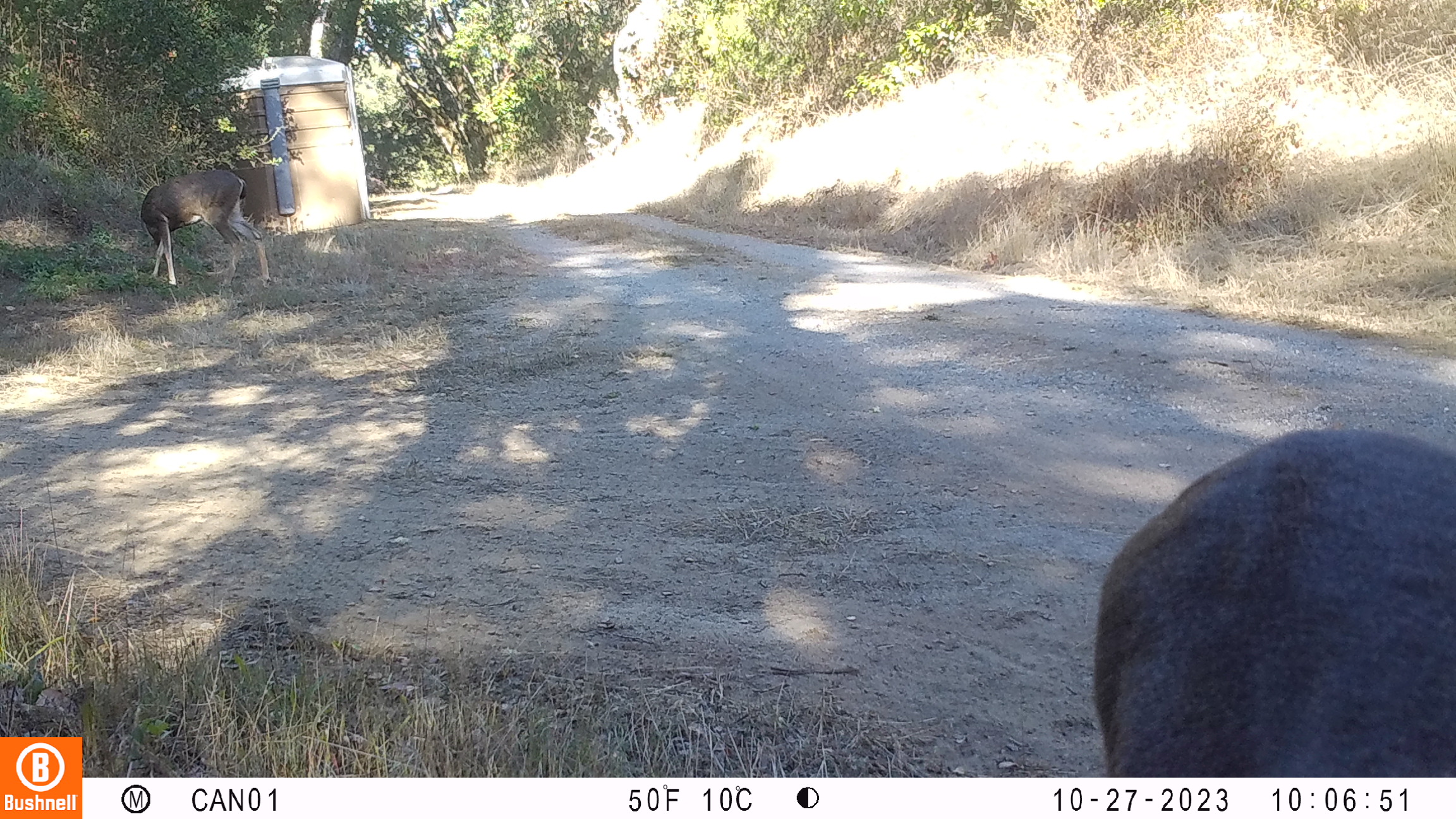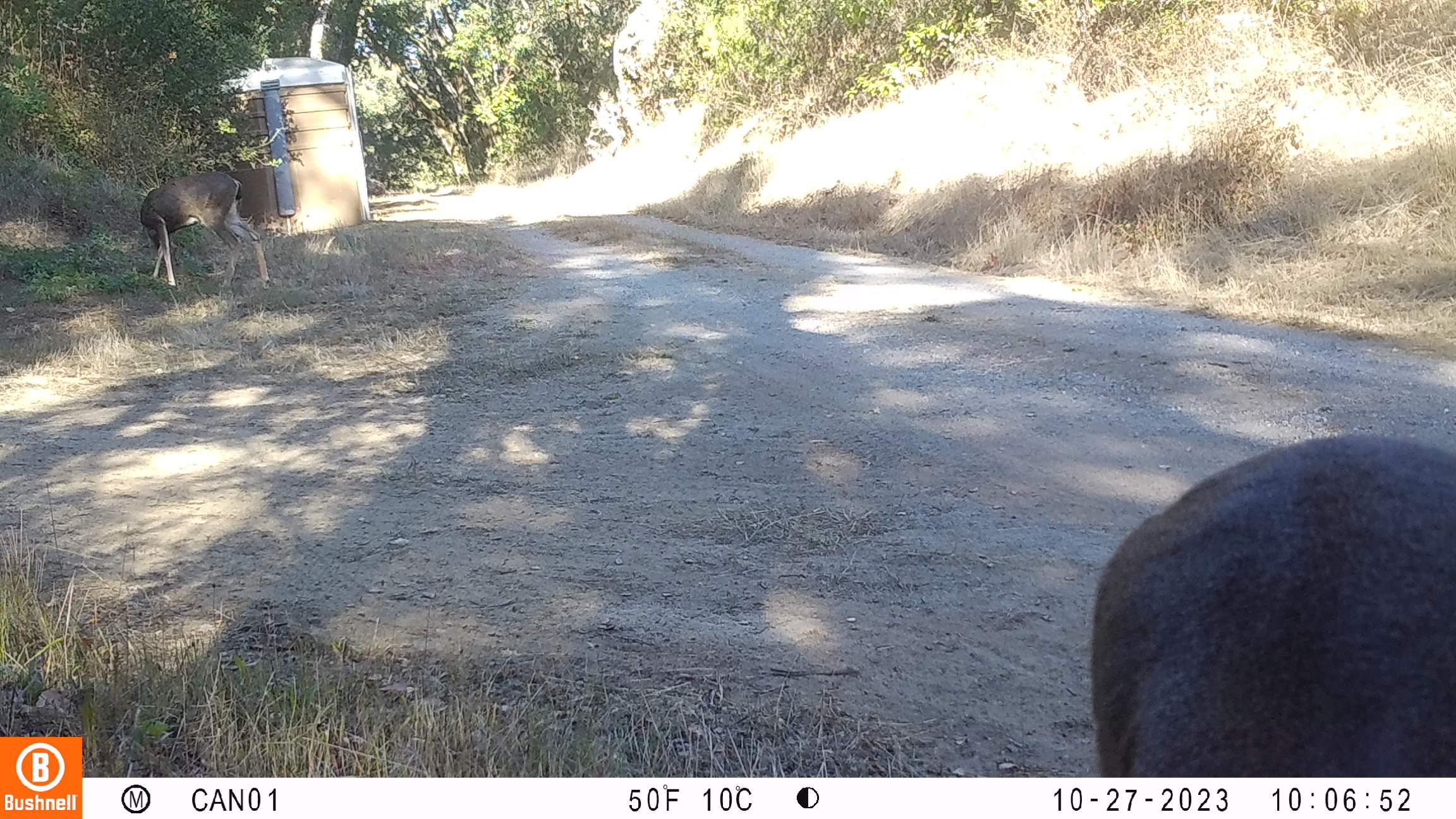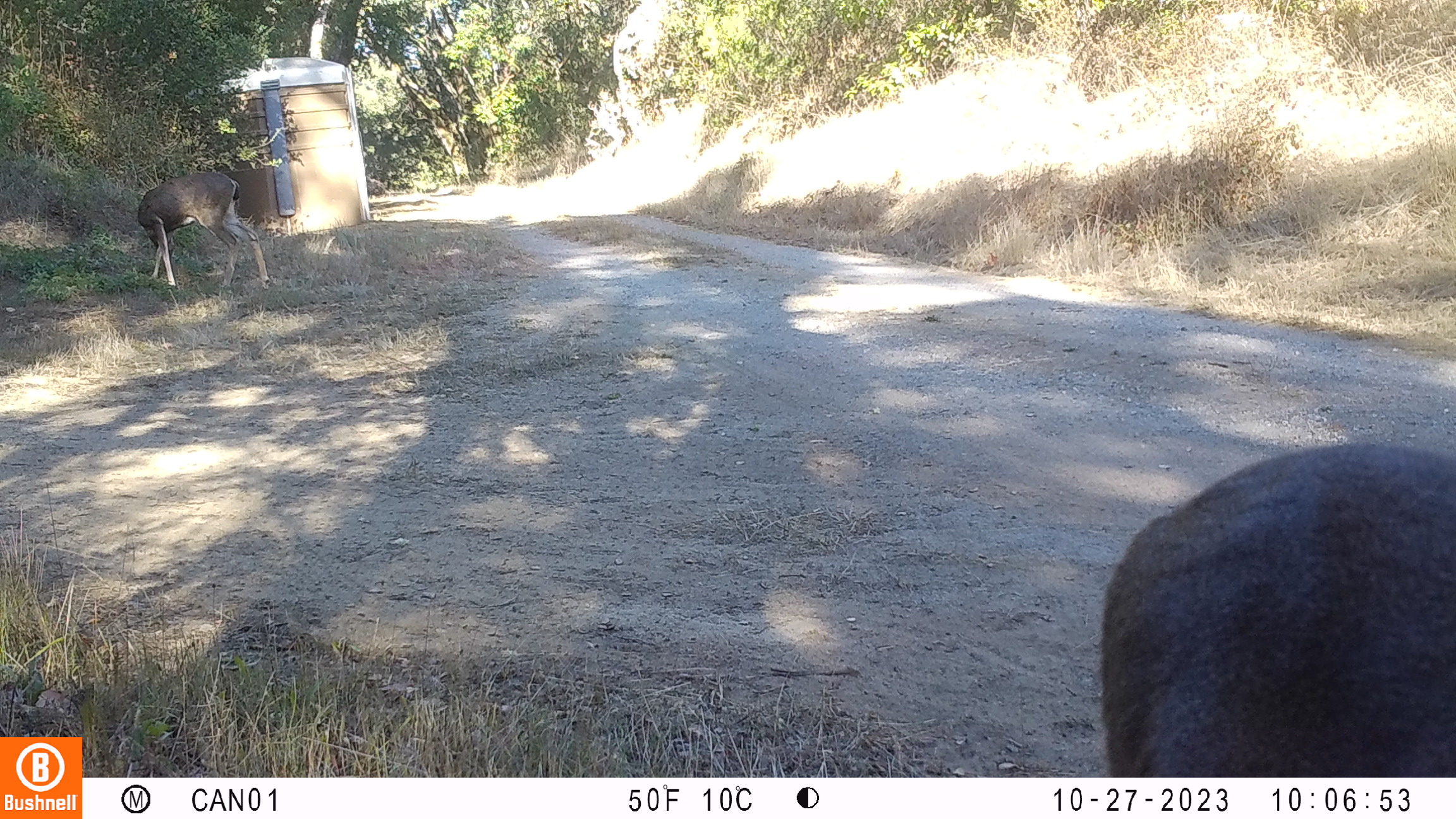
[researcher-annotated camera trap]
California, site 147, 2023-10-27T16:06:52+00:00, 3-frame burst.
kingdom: Animalia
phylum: Chordata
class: Mammalia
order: Artiodactyla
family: Cervidae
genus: Odocoileus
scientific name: Odocoileus hemionus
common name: mule deer